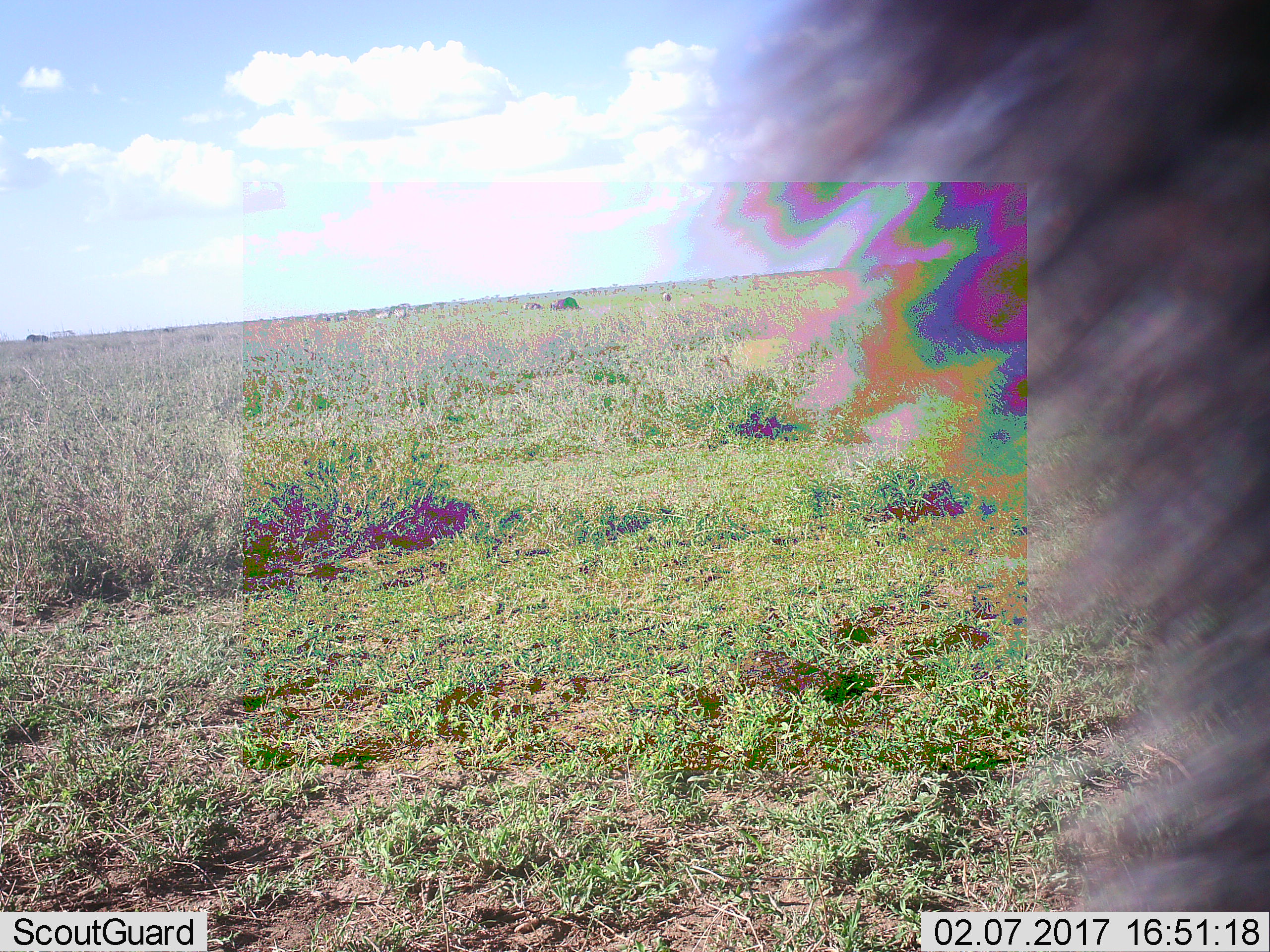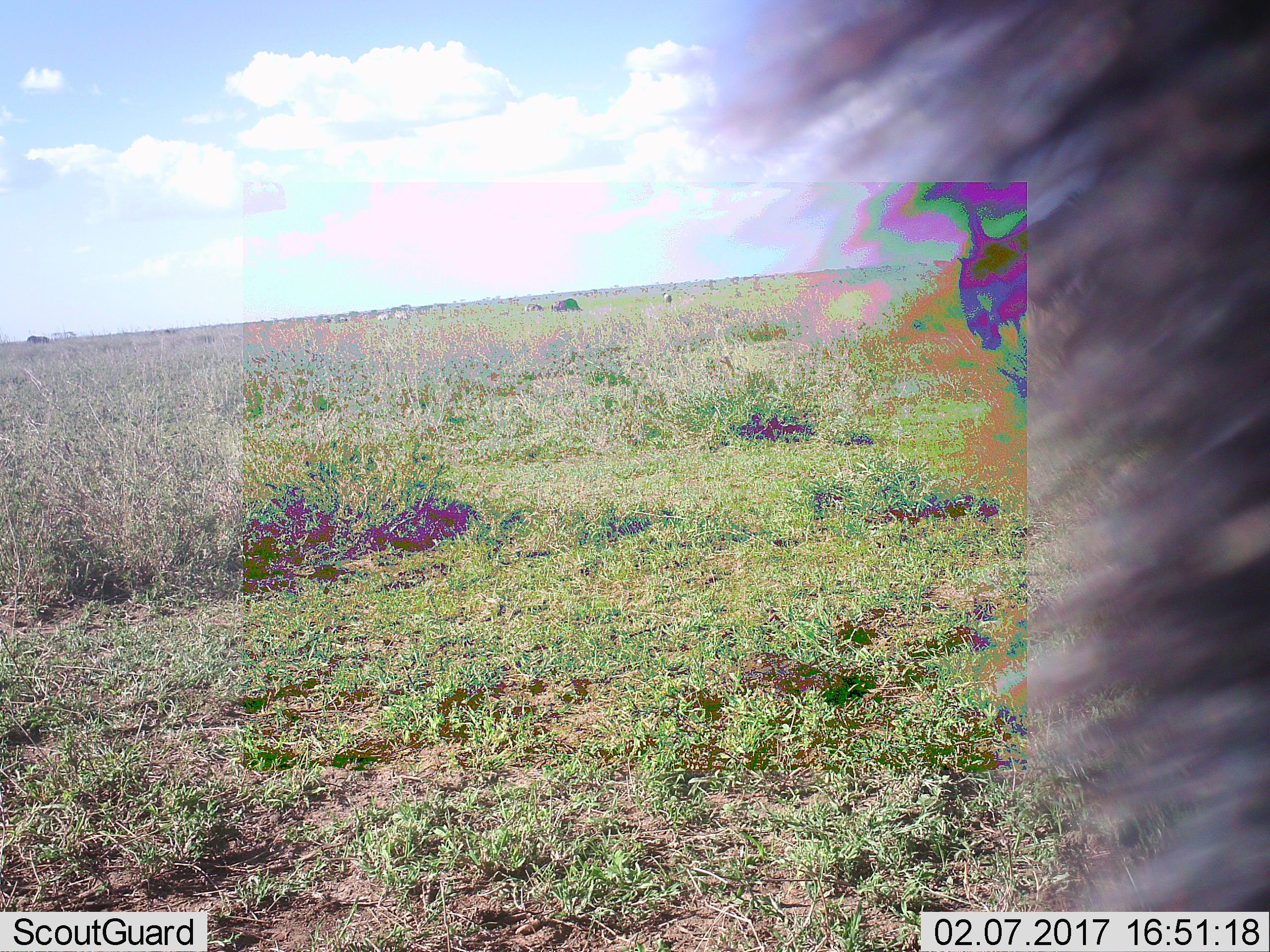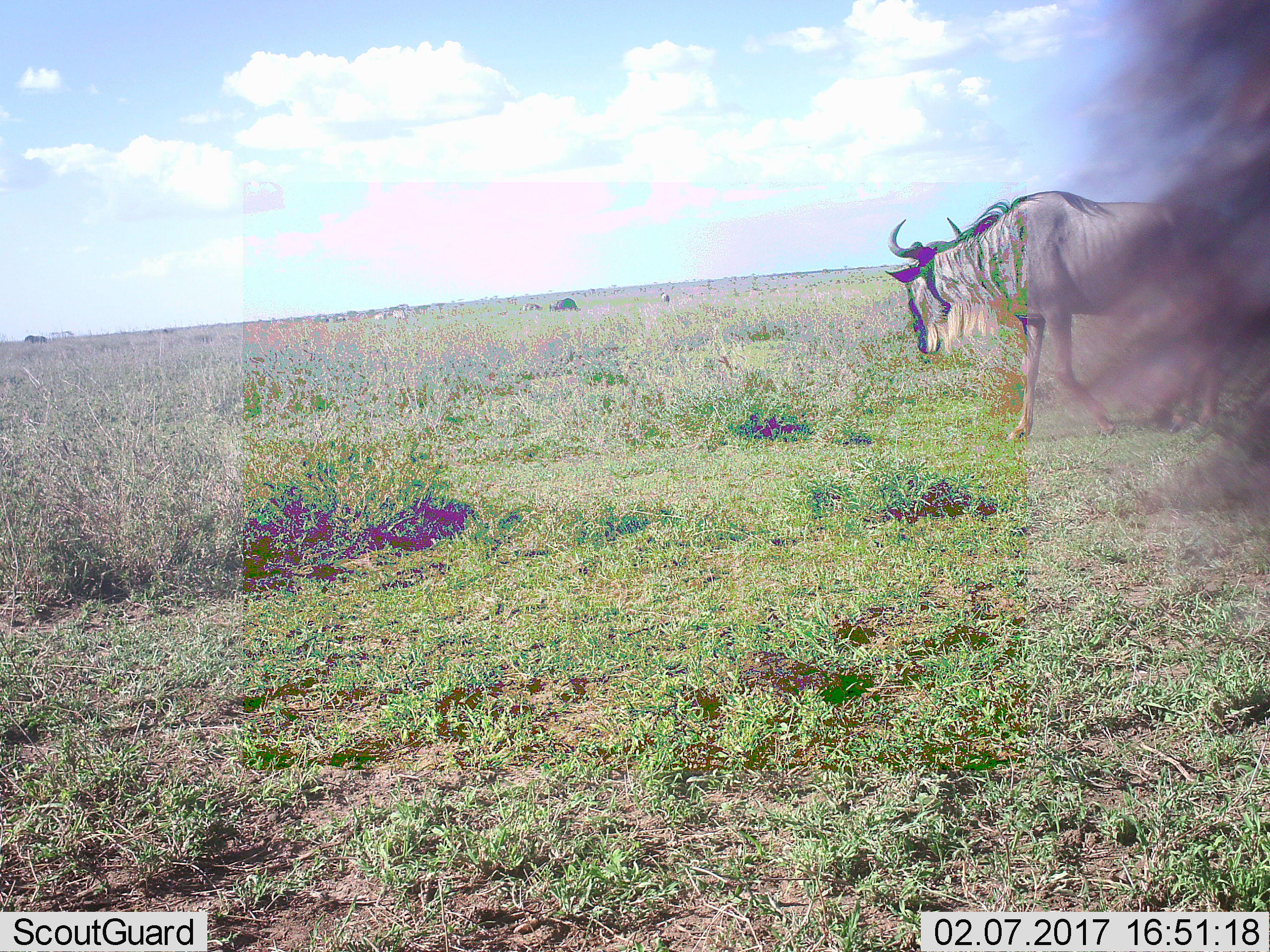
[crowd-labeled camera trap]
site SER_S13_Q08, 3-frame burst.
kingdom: Animalia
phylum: Chordata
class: Mammalia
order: Artiodactyla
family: Bovidae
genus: Connochaetes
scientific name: Connochaetes taurinus taurinus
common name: blue wildebeest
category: wildebeestblue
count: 3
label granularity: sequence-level